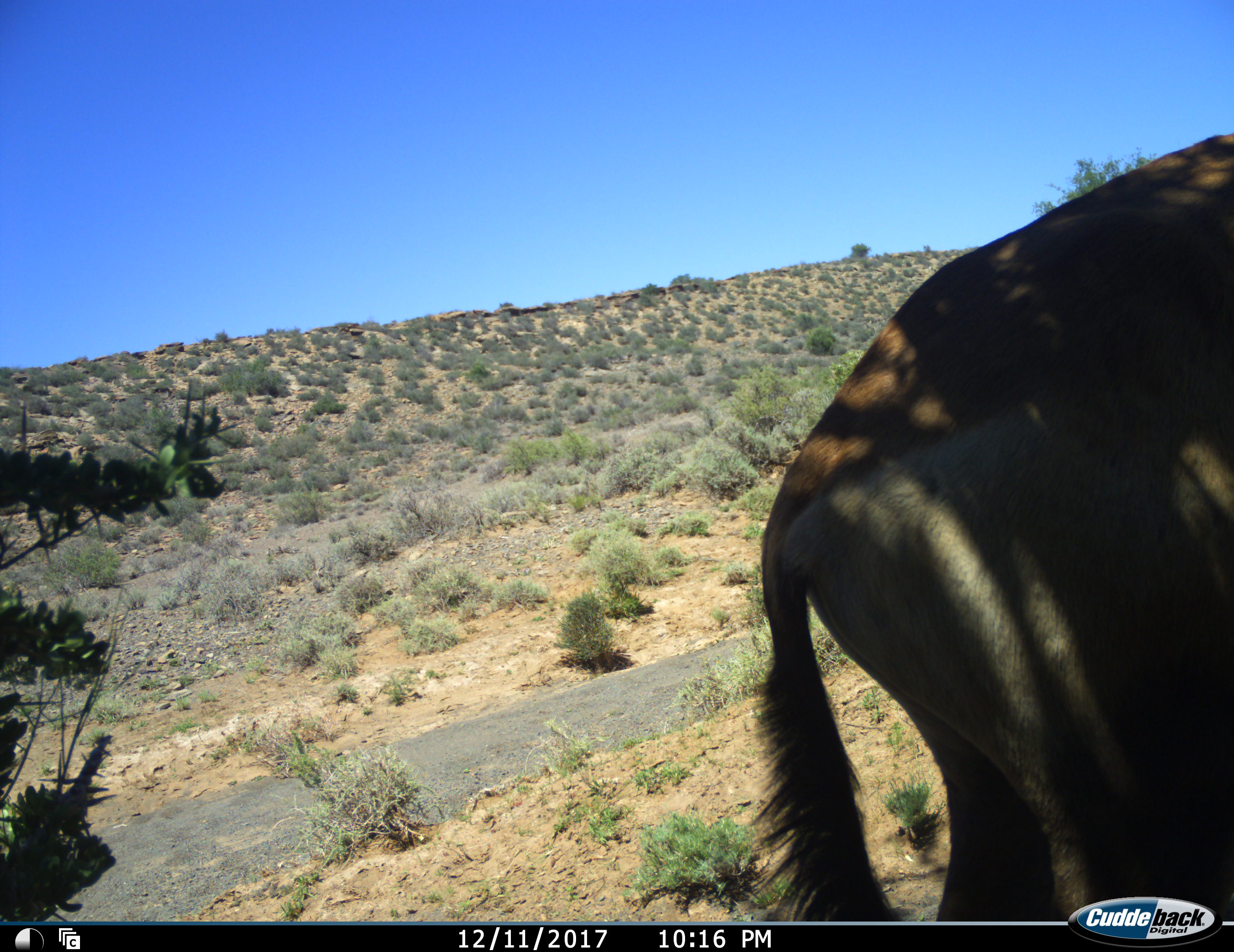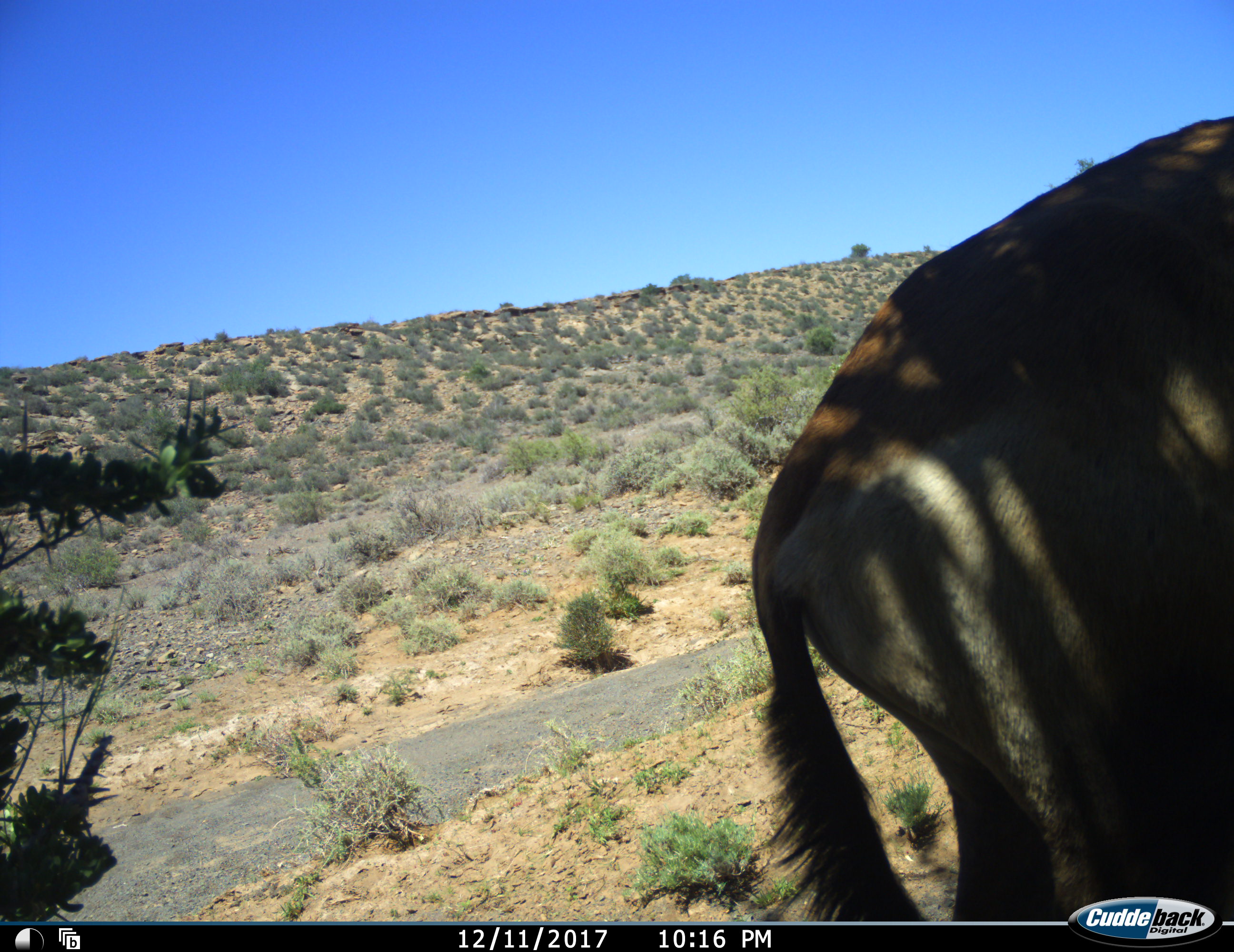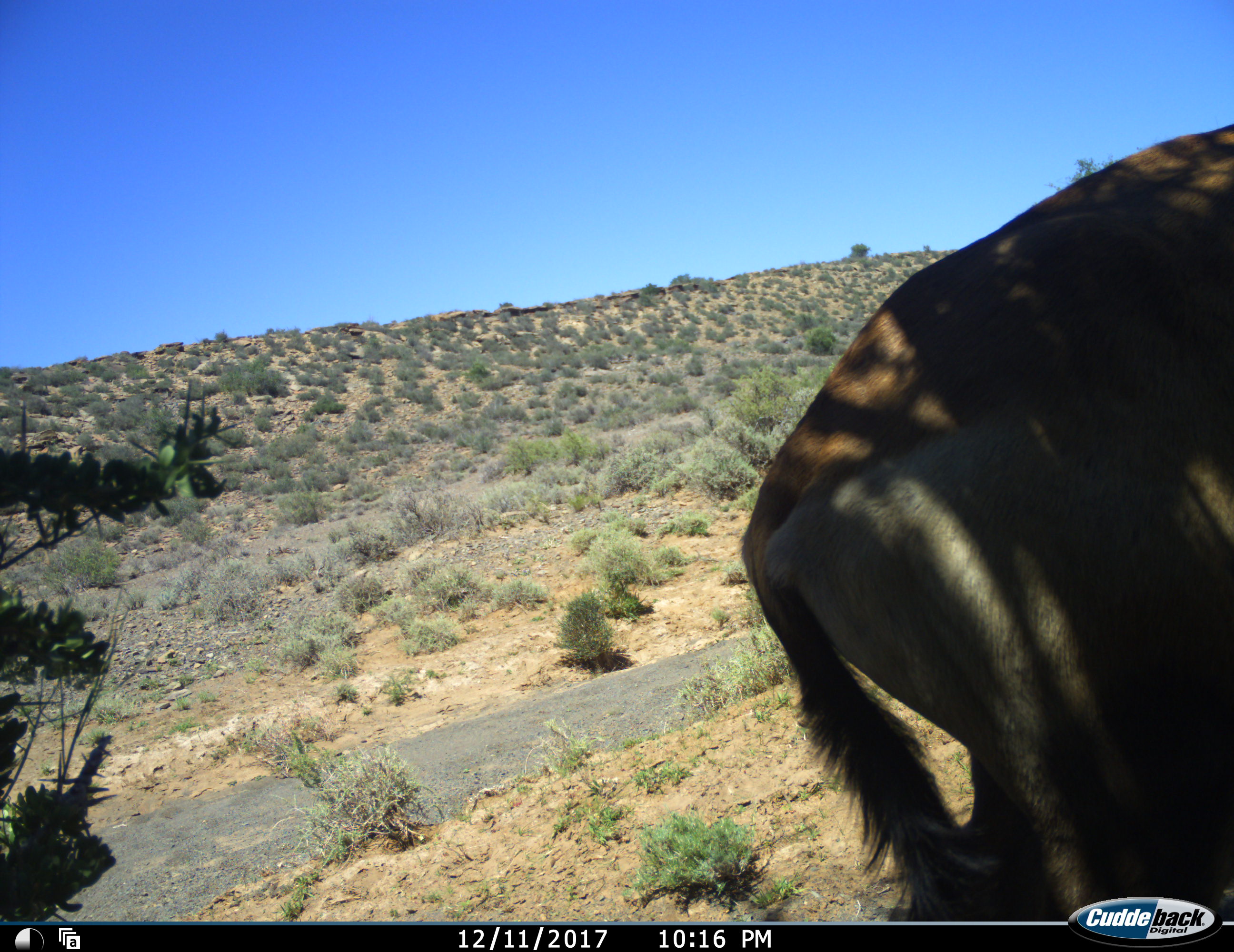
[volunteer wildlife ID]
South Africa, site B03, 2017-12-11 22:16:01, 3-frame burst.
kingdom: Animalia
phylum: Chordata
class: Mammalia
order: Artiodactyla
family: Bovidae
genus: Alcelaphus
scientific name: Alcelaphus buselaphus caama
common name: red hartebeest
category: hartebeestred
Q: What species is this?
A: Hartebeestred (red hartebeest) (Alcelaphus buselaphus caama).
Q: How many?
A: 1.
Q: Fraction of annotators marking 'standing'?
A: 78%.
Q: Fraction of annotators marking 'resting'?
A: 11%.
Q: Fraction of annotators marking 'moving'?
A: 22%.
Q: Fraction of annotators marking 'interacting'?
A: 0%.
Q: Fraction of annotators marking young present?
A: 0%.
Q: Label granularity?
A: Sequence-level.